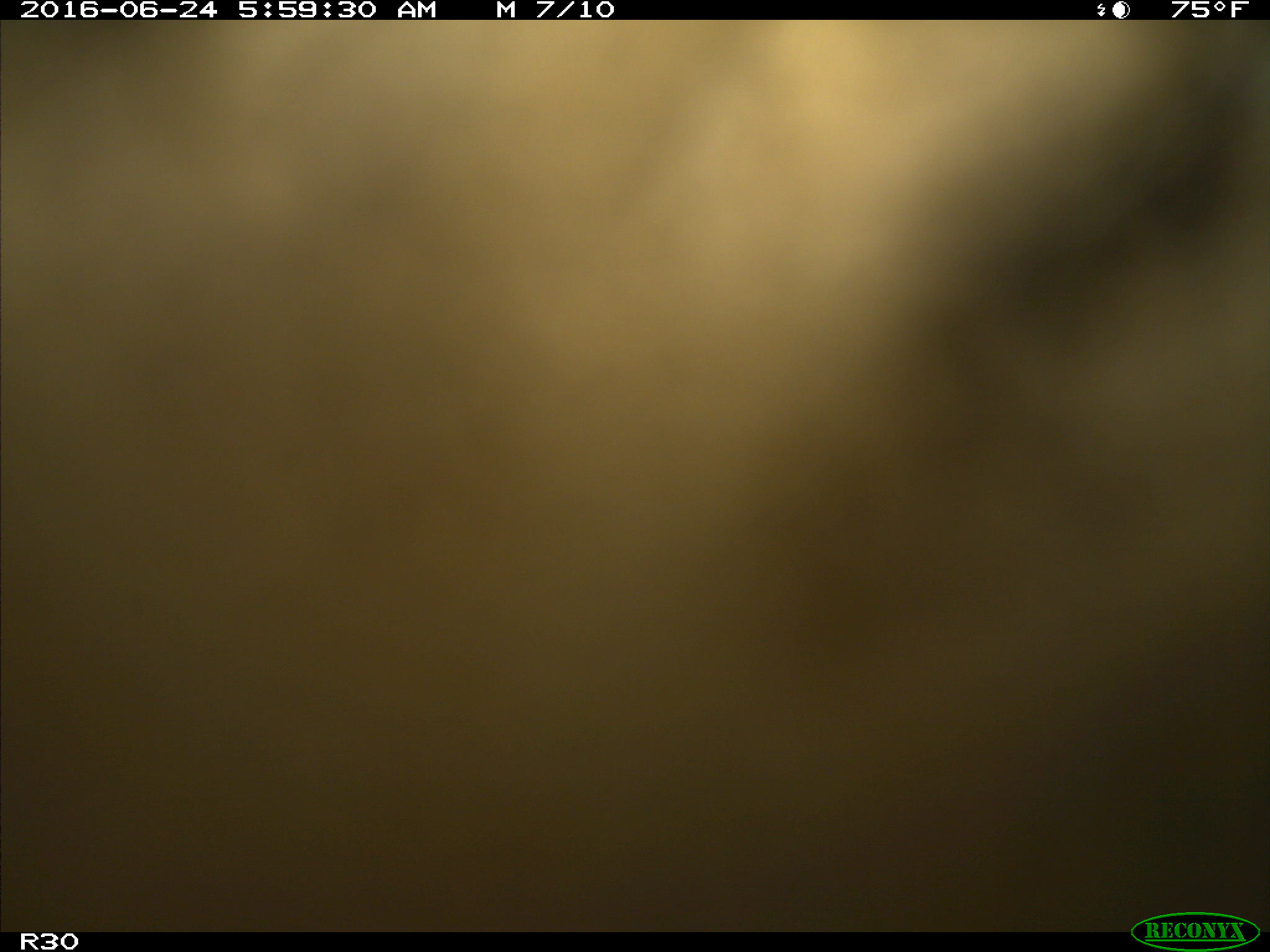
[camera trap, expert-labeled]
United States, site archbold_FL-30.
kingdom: Animalia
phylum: Chordata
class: Mammalia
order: Artiodactyla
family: Bovidae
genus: Bos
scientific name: Bos taurus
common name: domestic cow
Bos taurus (domestic cow).